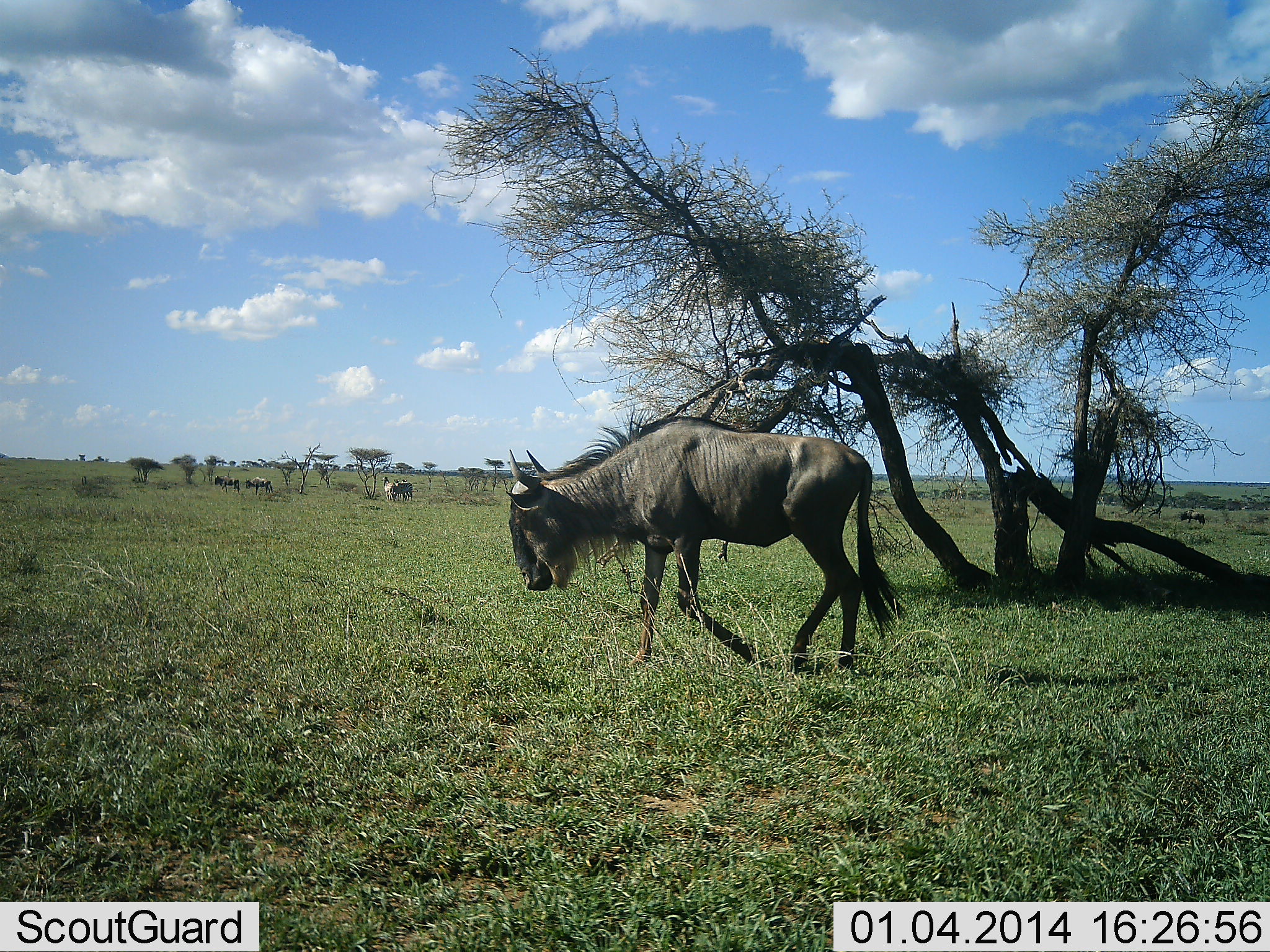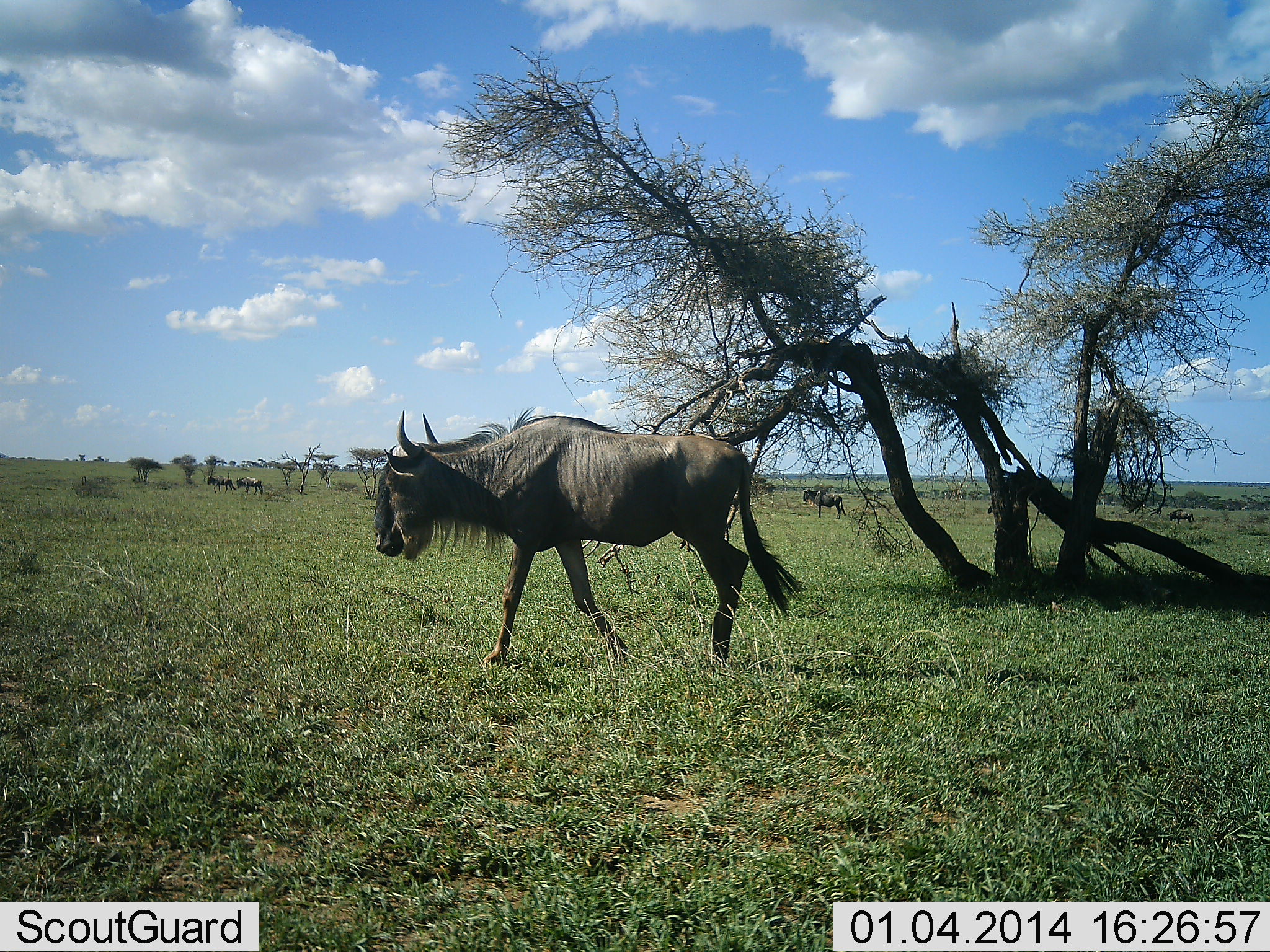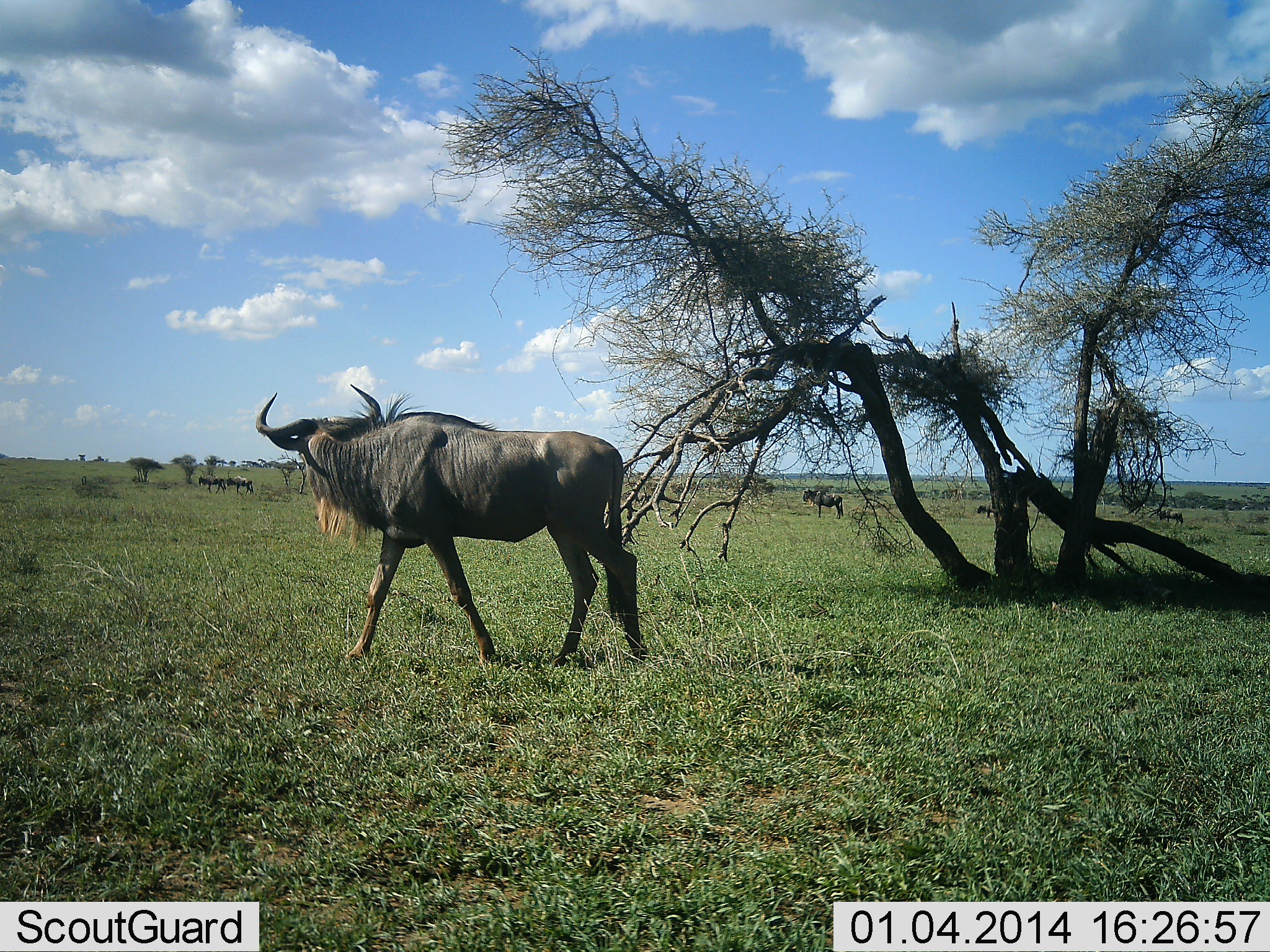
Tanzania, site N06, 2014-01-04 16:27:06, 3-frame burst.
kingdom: Animalia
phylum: Chordata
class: Mammalia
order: Artiodactyla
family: Bovidae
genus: Connochaetes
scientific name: Connochaetes taurinus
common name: blue wildebeest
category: wildebeest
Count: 7.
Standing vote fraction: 30%.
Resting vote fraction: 0%.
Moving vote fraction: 100%.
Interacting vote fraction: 0%.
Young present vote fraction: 0%.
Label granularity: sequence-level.